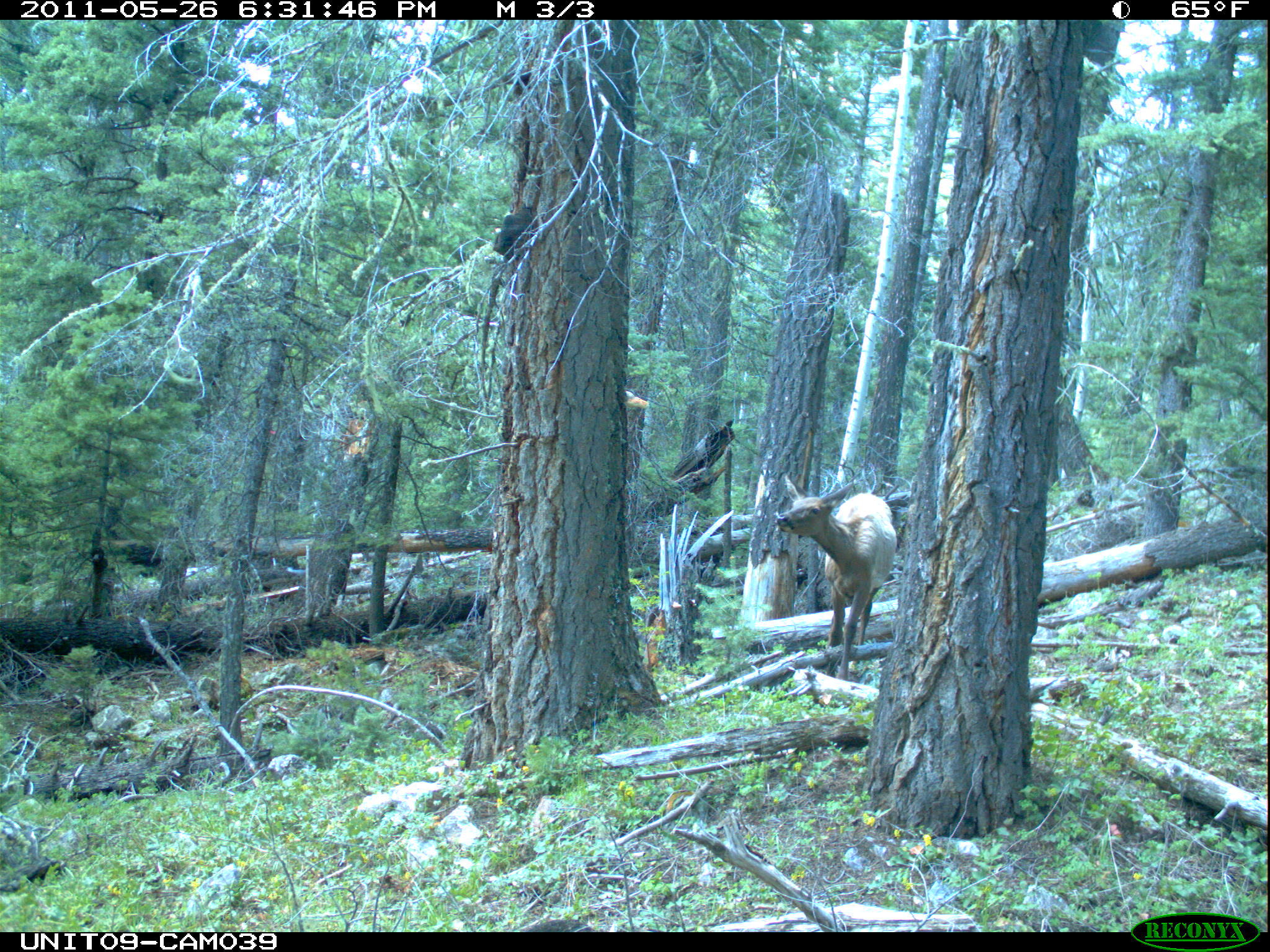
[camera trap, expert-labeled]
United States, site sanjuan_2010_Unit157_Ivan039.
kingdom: Animalia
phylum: Chordata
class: Mammalia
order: Artiodactyla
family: Cervidae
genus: Cervus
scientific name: Cervus elaphus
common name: red deer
Cervus elaphus (red deer).